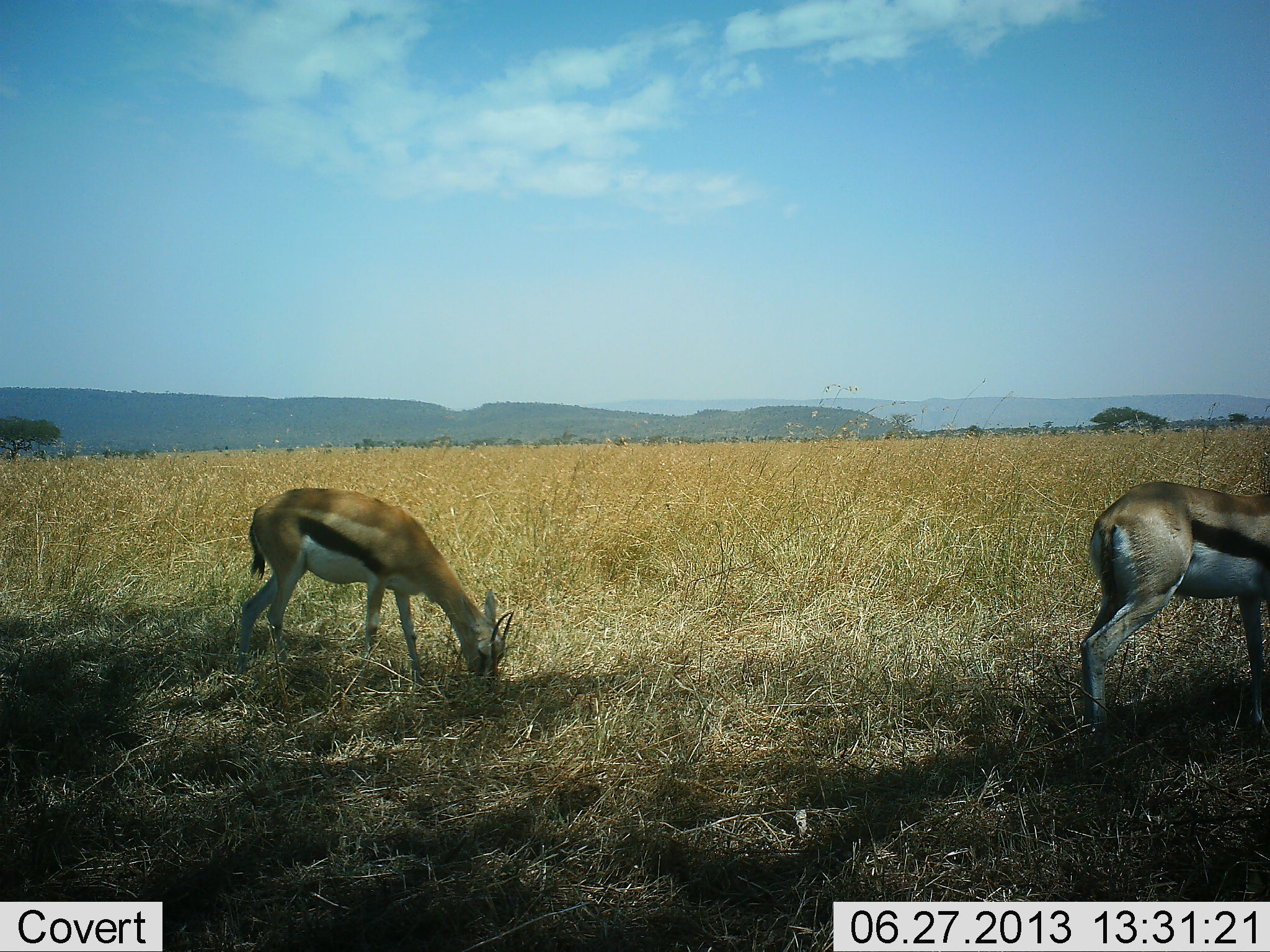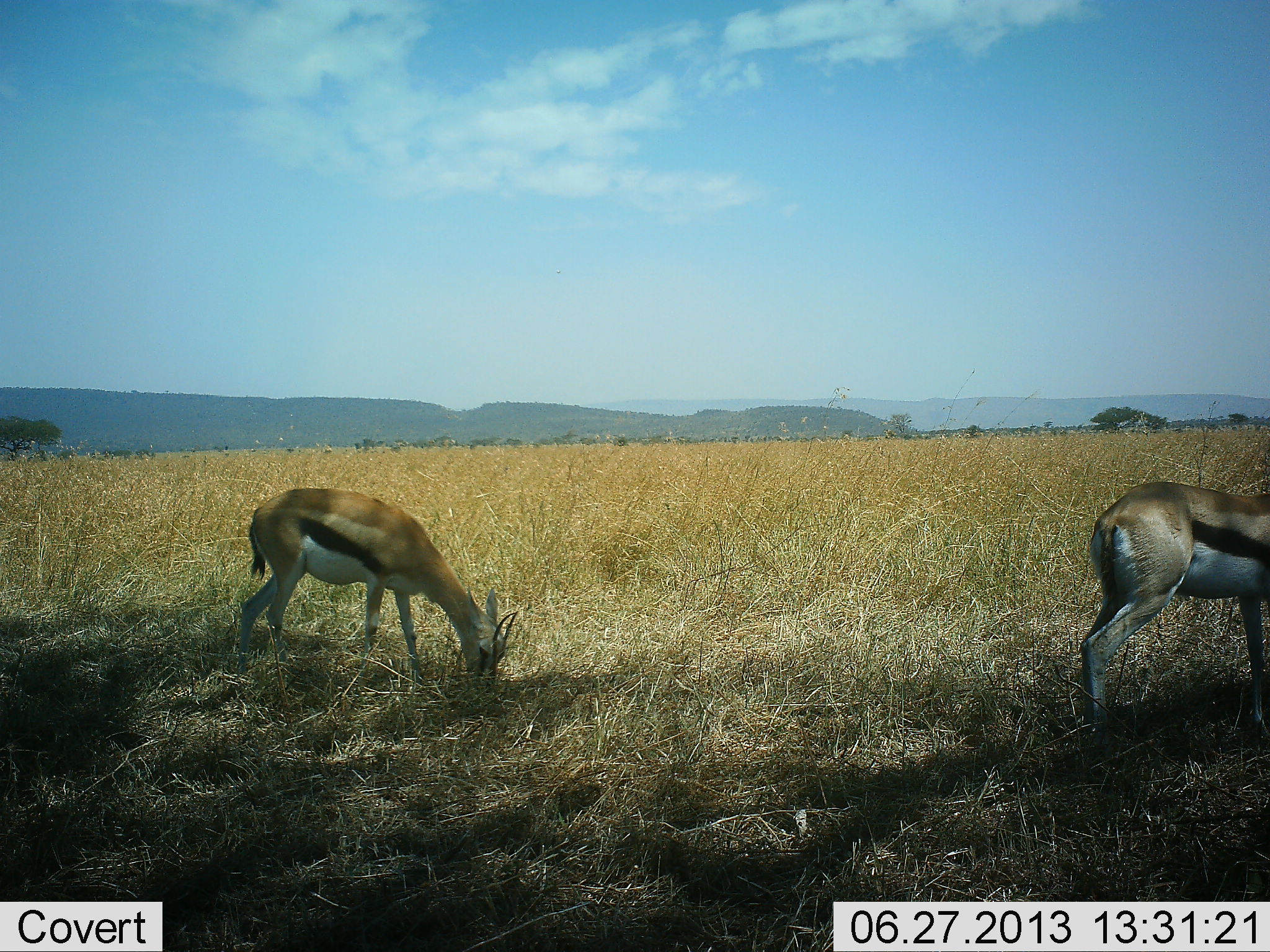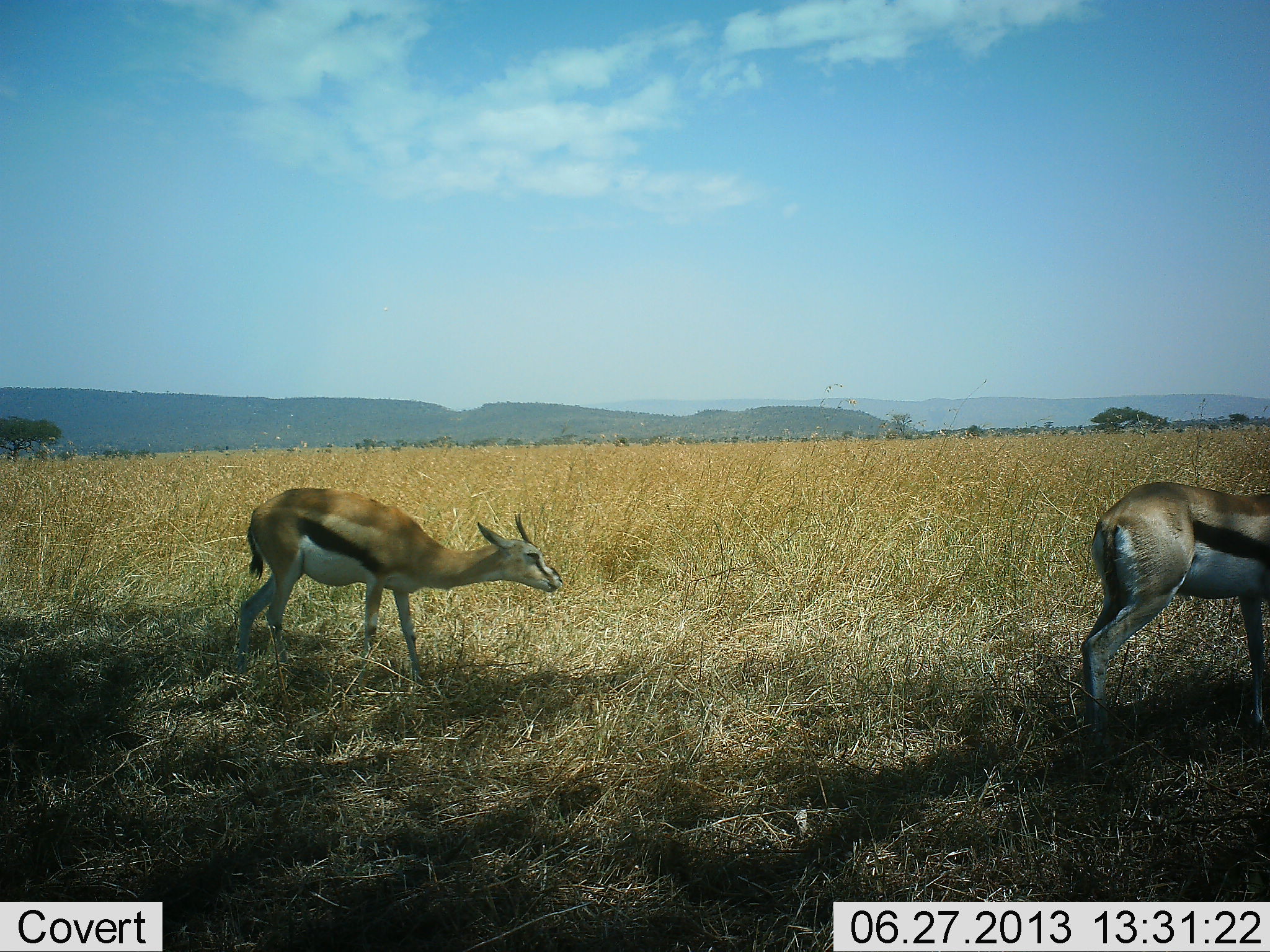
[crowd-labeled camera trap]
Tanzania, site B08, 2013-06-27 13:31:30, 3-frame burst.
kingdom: Animalia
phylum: Chordata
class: Mammalia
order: Artiodactyla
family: Bovidae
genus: Eudorcas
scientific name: Eudorcas thomsonii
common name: thomson's gazelle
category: gazellethomsons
Gazellethomsons (thomson's gazelle) (Eudorcas thomsonii), count 2. Behavior (volunteer vote fractions): standing 50%, resting 0%, moving 5%, interacting 0%. Young present (vote fraction): 0%. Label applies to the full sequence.